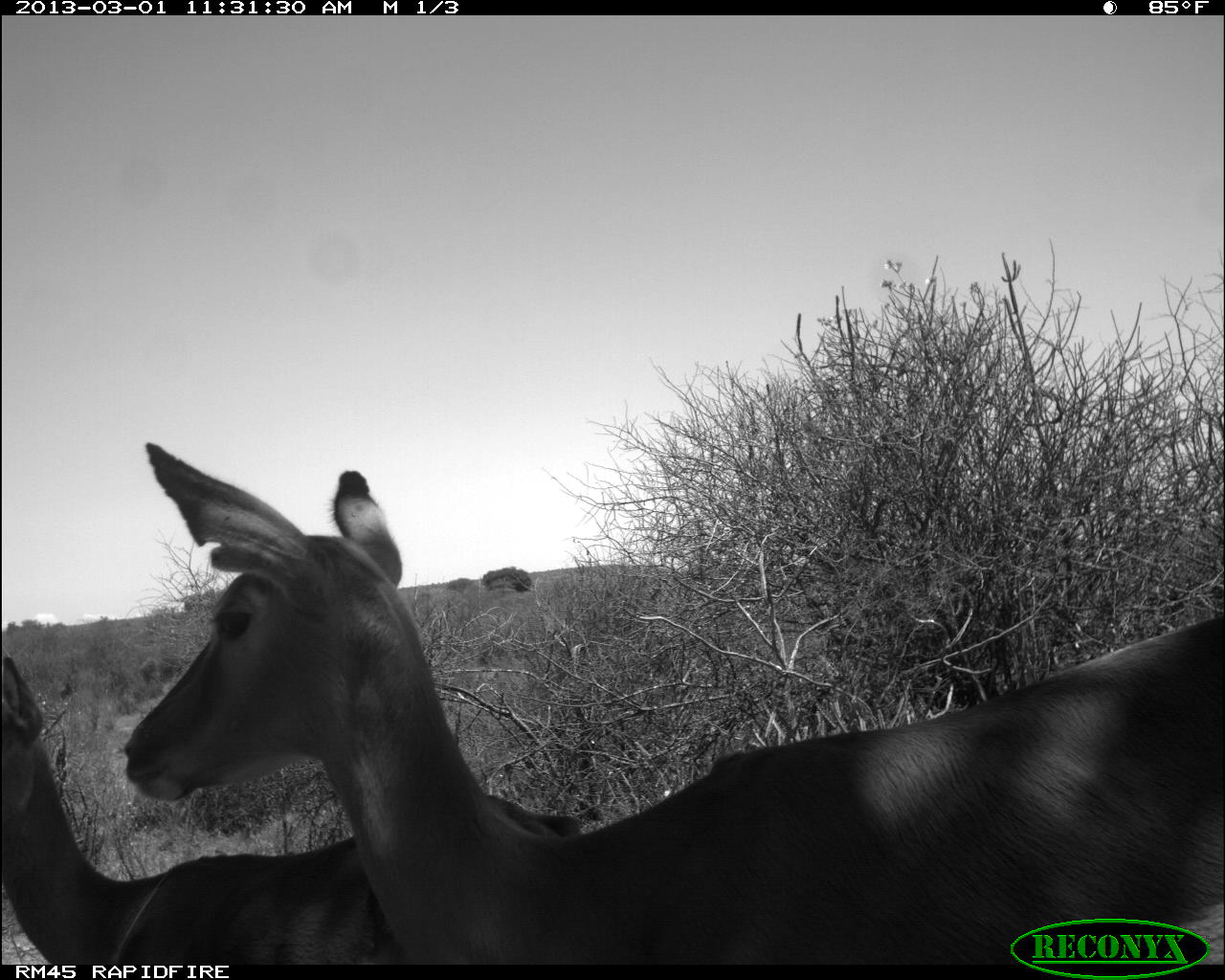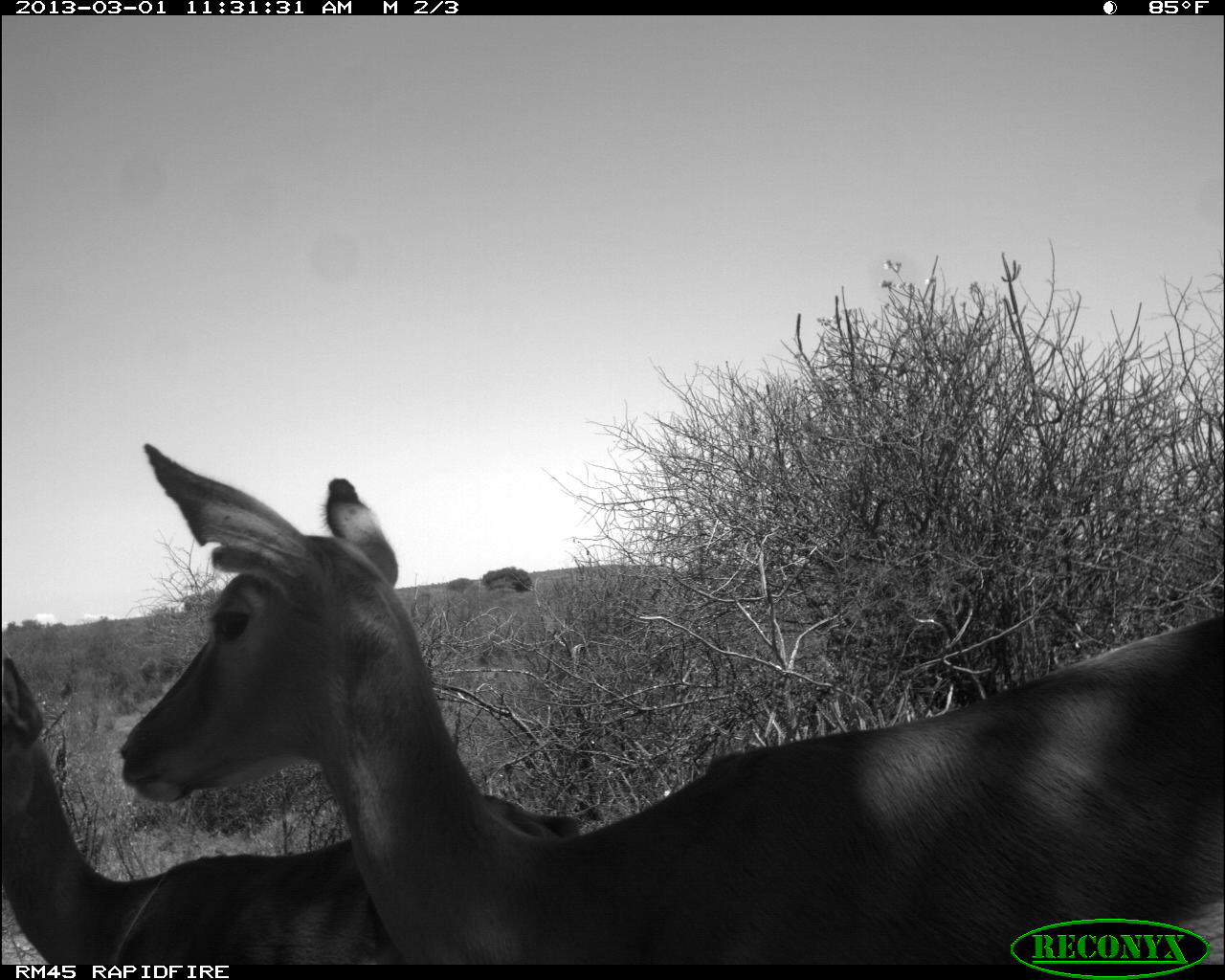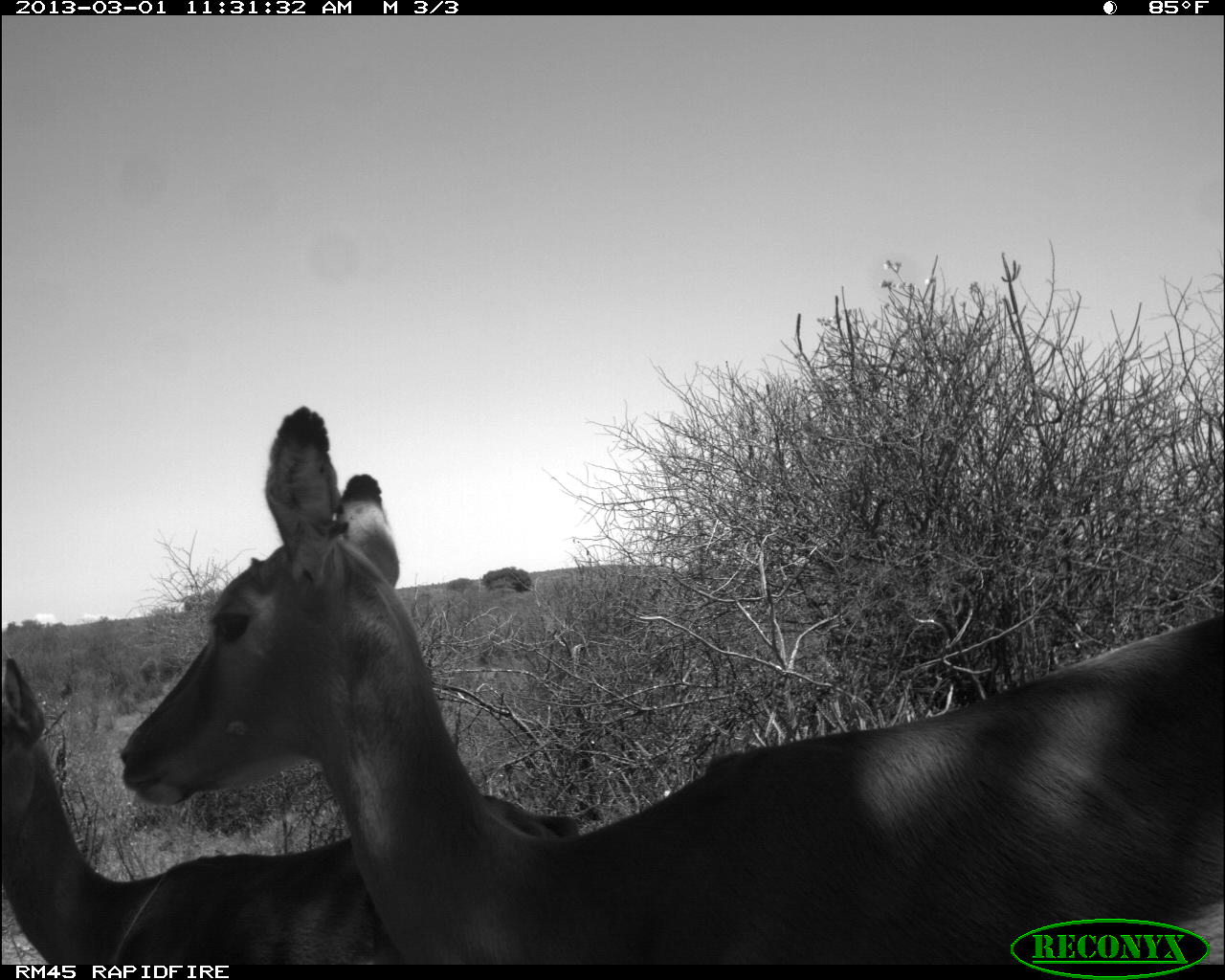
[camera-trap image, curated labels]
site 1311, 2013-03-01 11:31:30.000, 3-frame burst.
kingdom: Animalia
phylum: Chordata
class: Mammalia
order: Artiodactyla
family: Bovidae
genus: Aepyceros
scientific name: Aepyceros melampus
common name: impala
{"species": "Aepyceros melampus (impala)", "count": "2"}